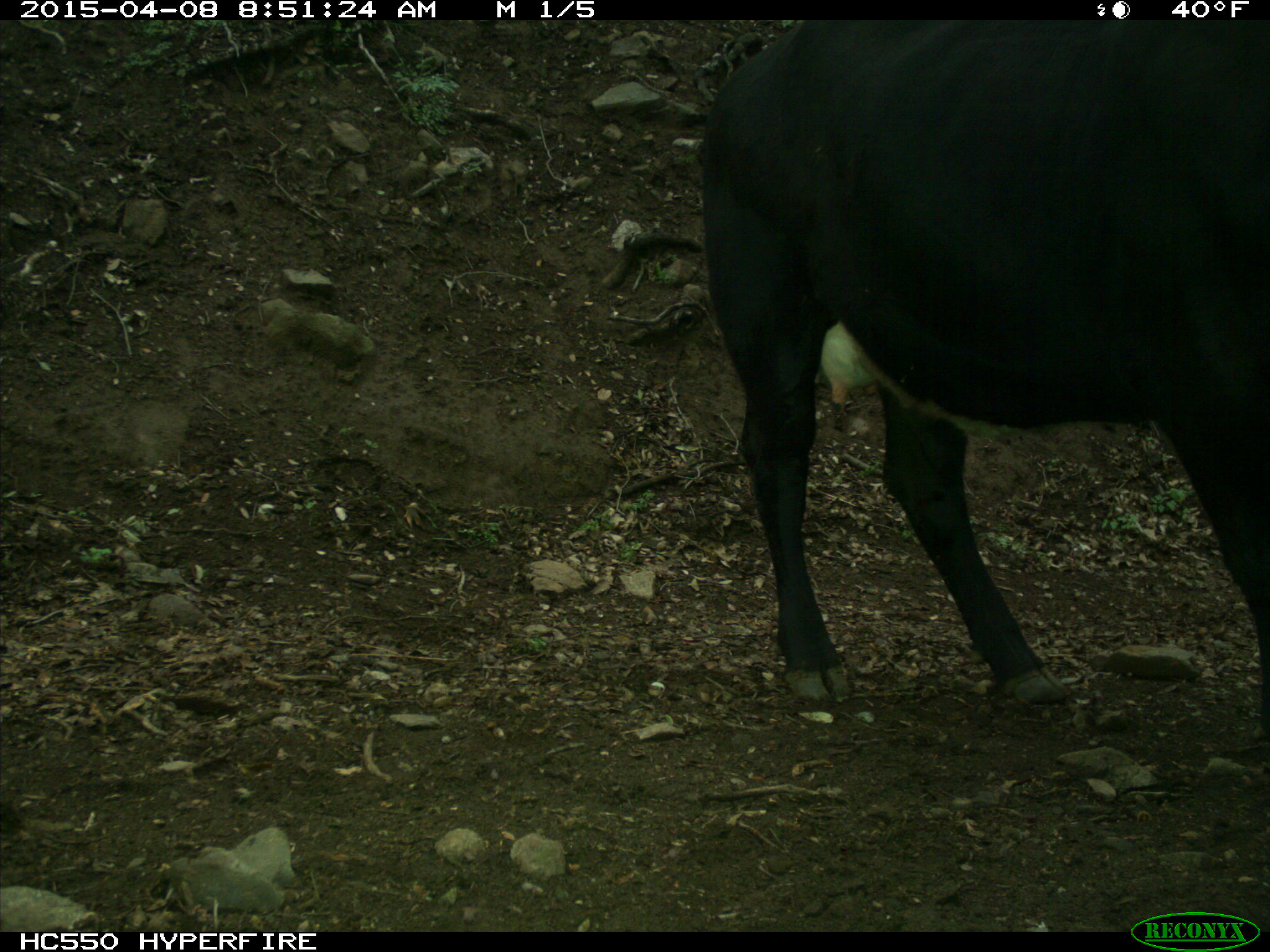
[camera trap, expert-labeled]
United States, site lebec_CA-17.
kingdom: Animalia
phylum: Chordata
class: Mammalia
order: Artiodactyla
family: Bovidae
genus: Bos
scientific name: Bos taurus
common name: domestic cow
Bos taurus (domestic cow).